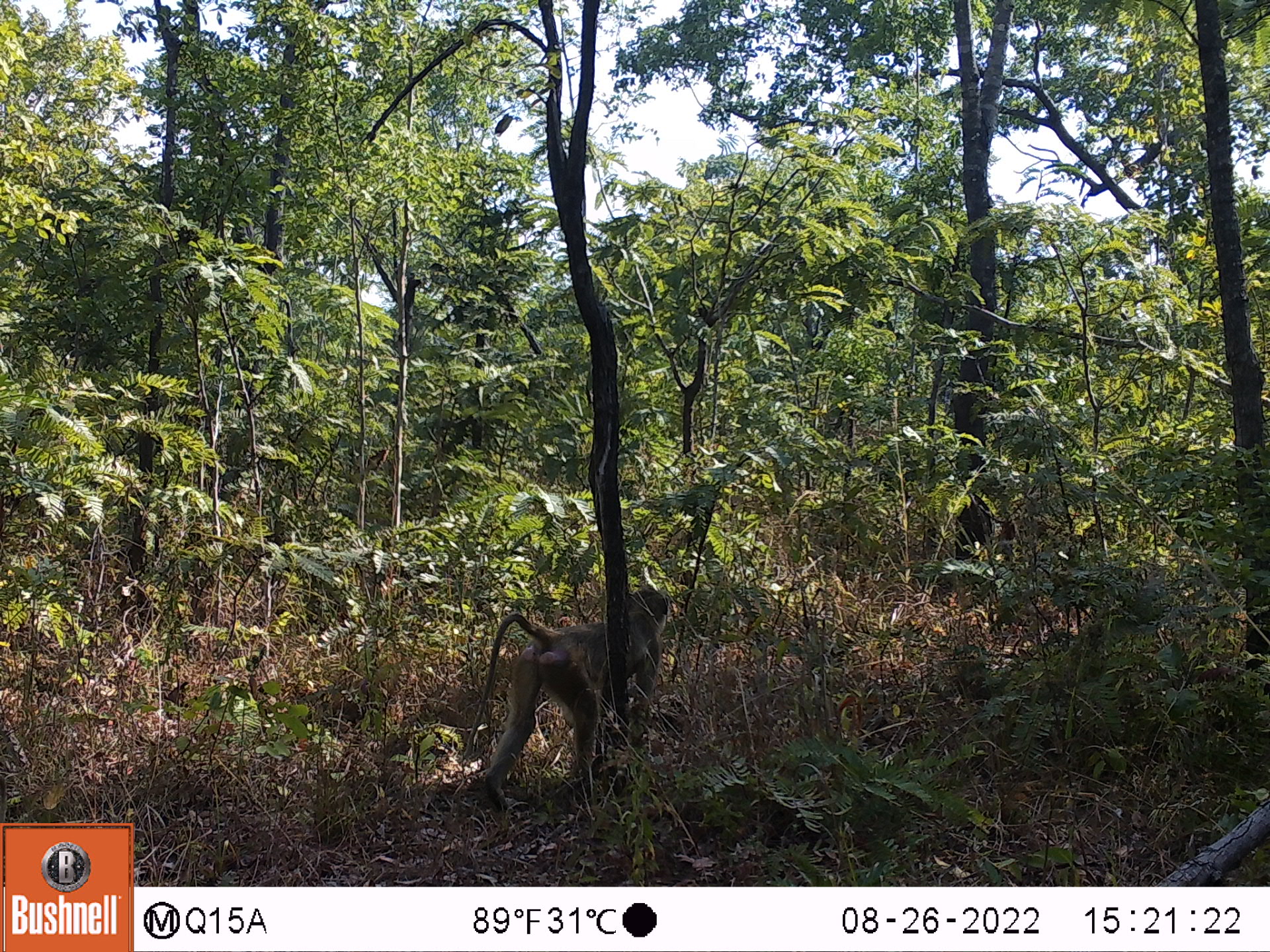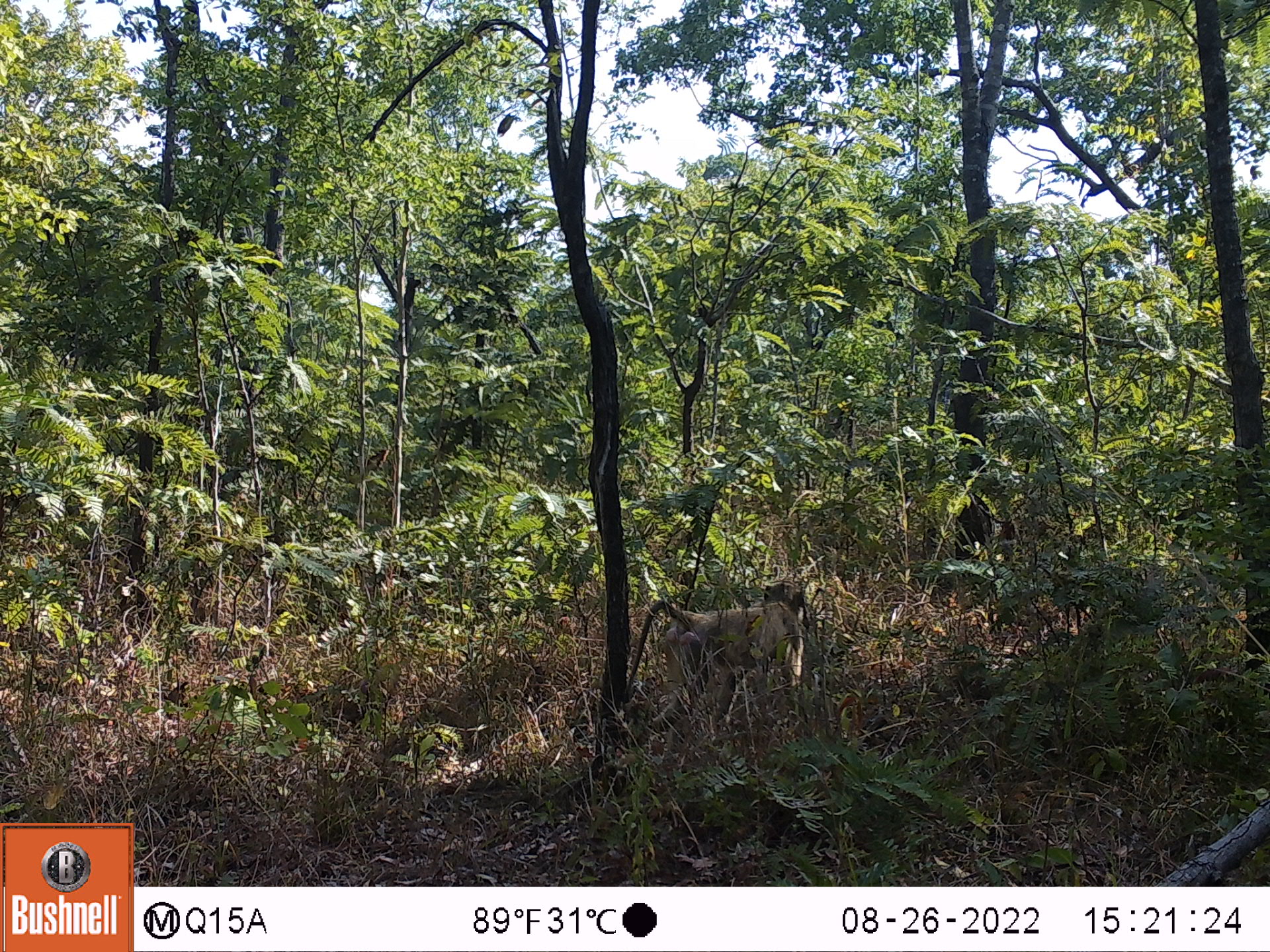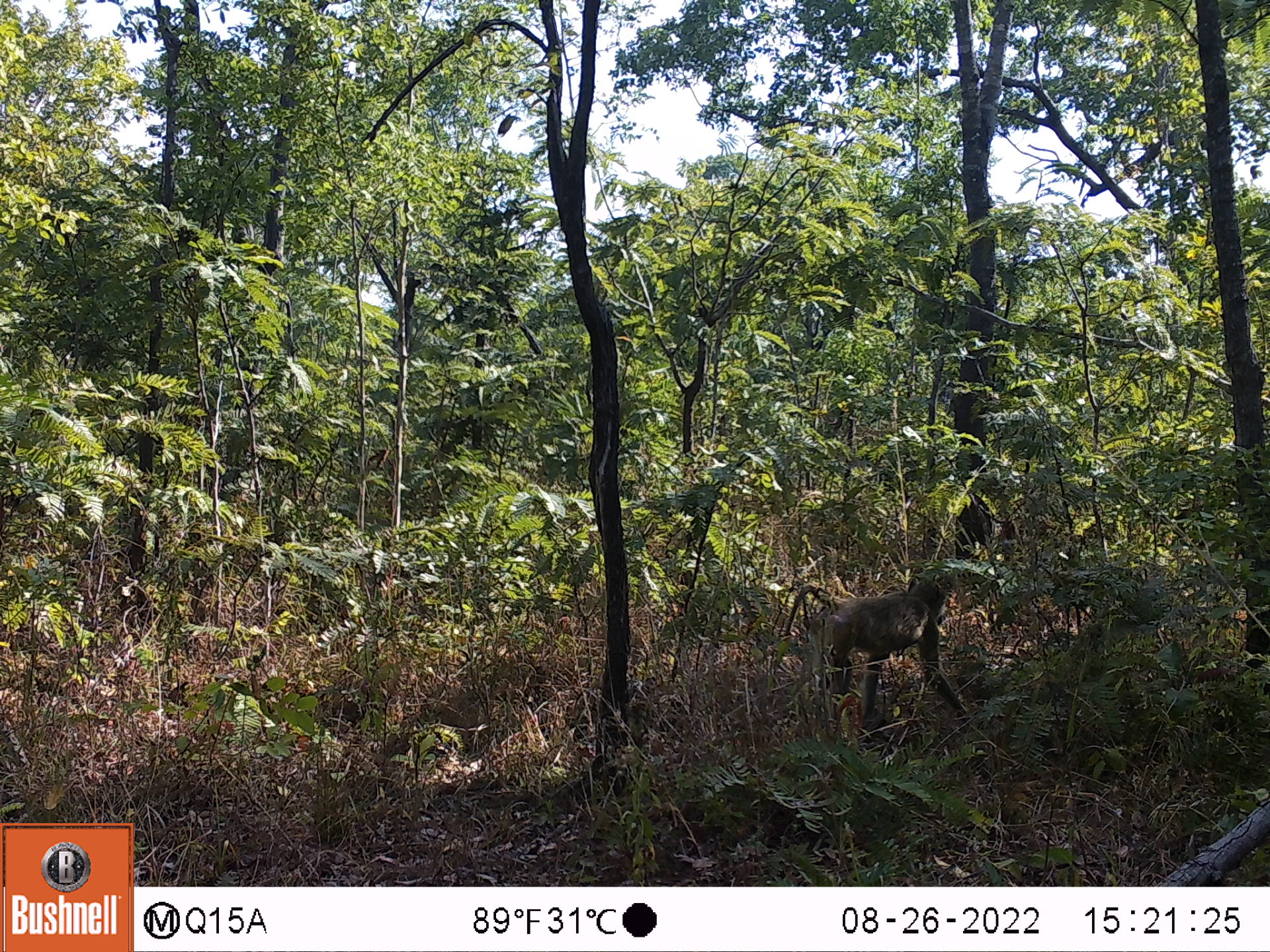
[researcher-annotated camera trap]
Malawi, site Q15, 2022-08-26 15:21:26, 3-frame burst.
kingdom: Animalia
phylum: Chordata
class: Mammalia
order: Primates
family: Cercopithecidae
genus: Papio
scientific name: Papio cynocephalus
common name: yellow baboon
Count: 1.